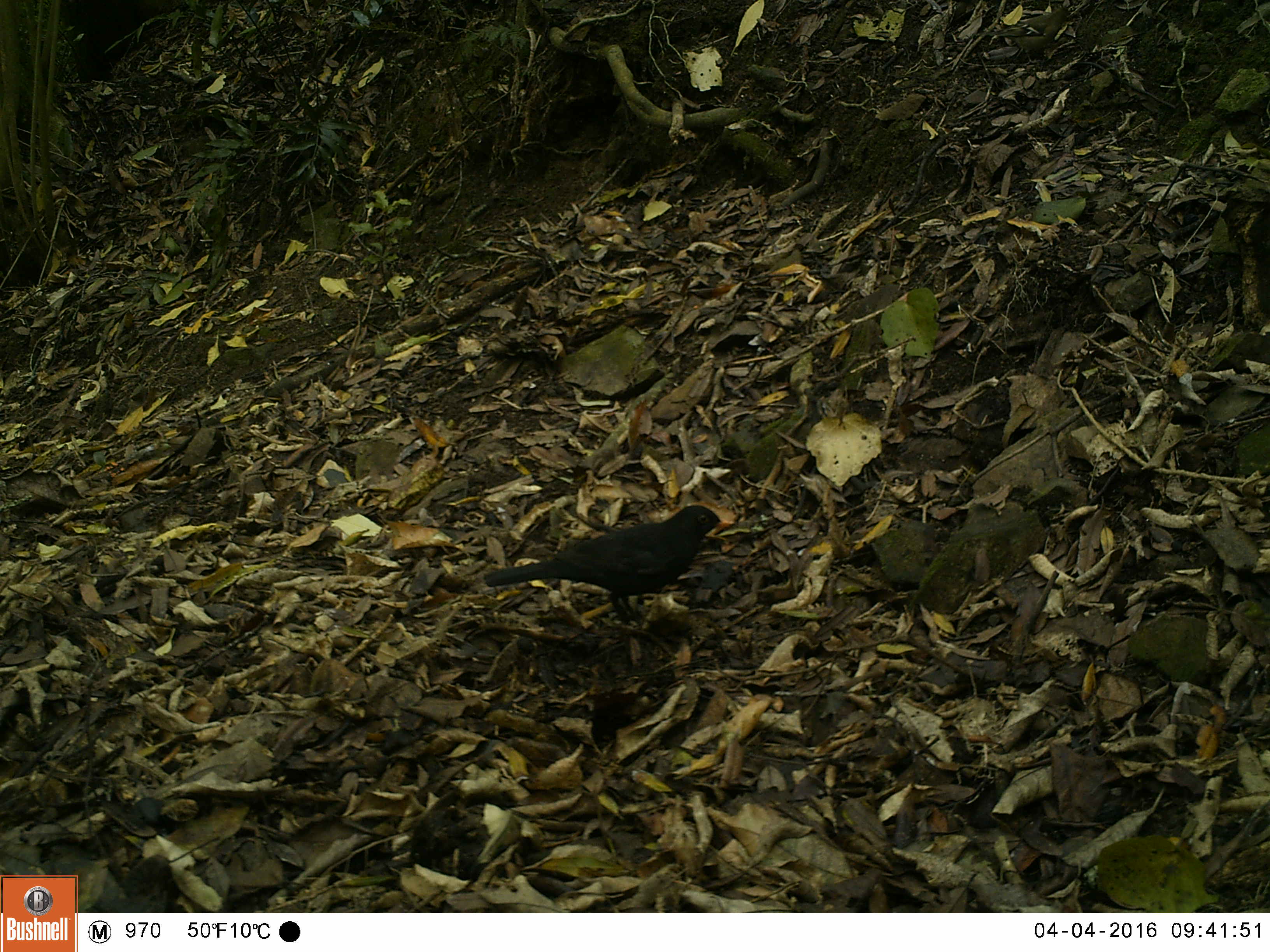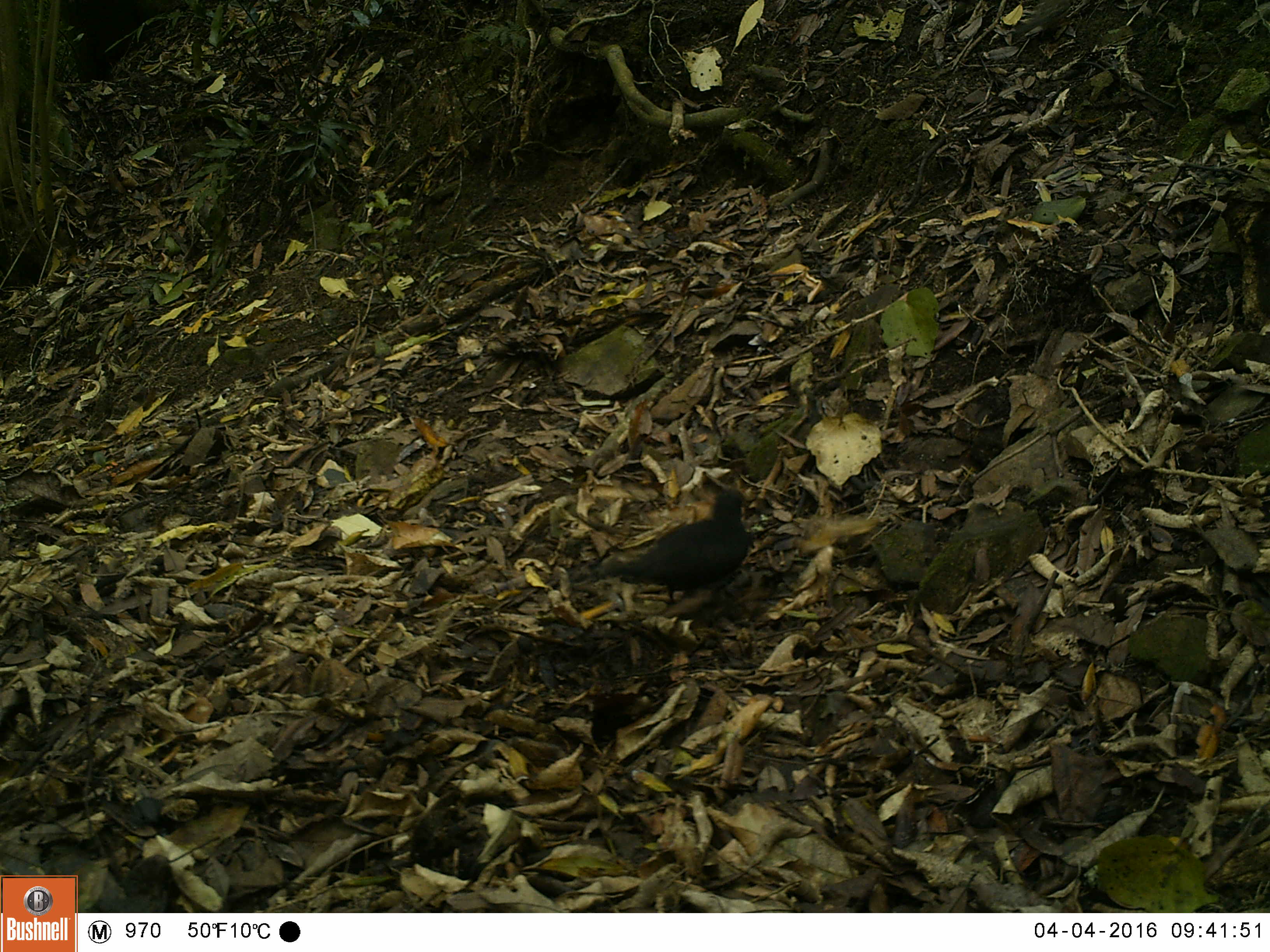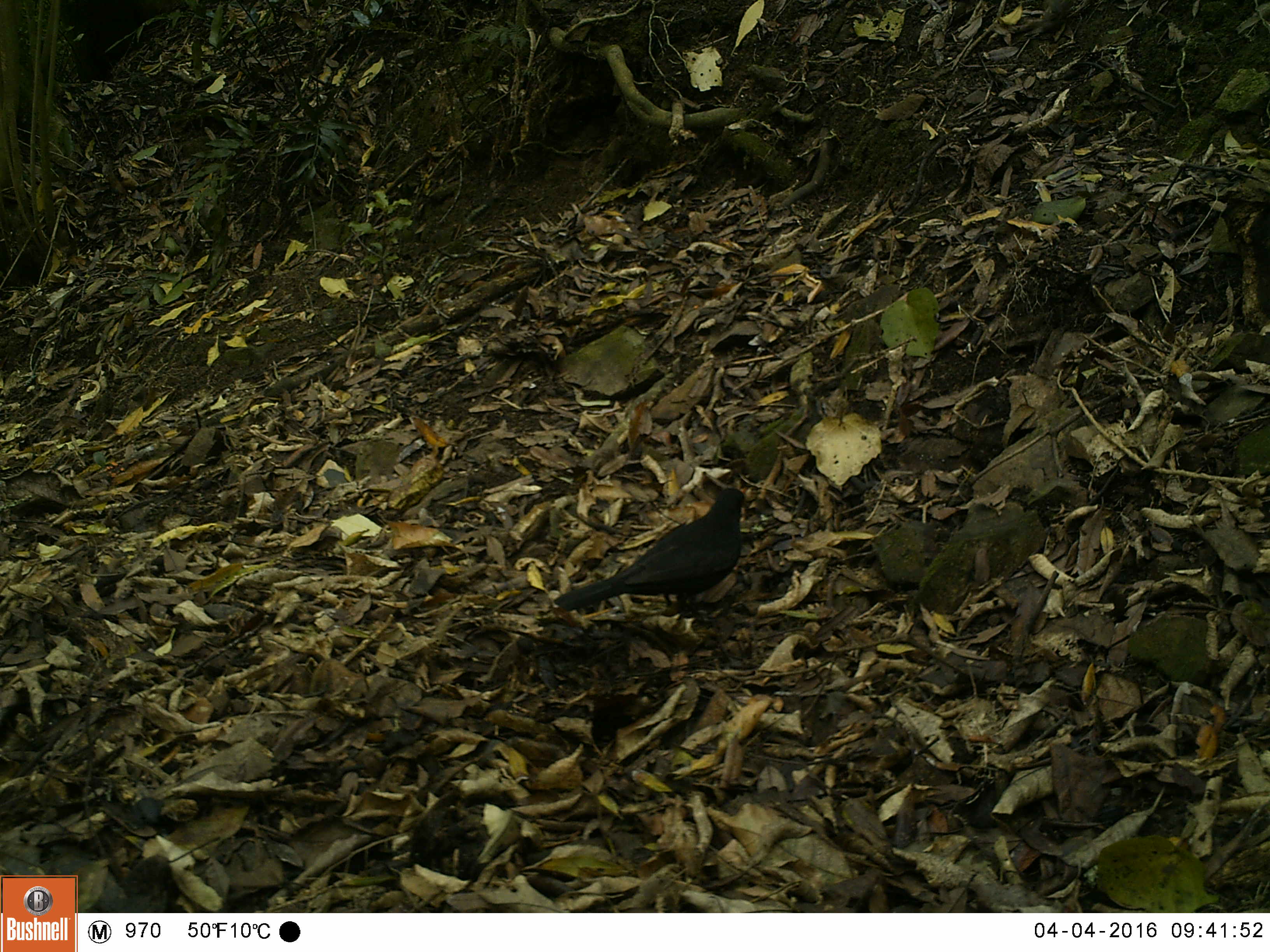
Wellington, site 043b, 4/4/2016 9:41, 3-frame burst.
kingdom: Animalia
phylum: Chordata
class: Aves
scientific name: Aves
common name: bird